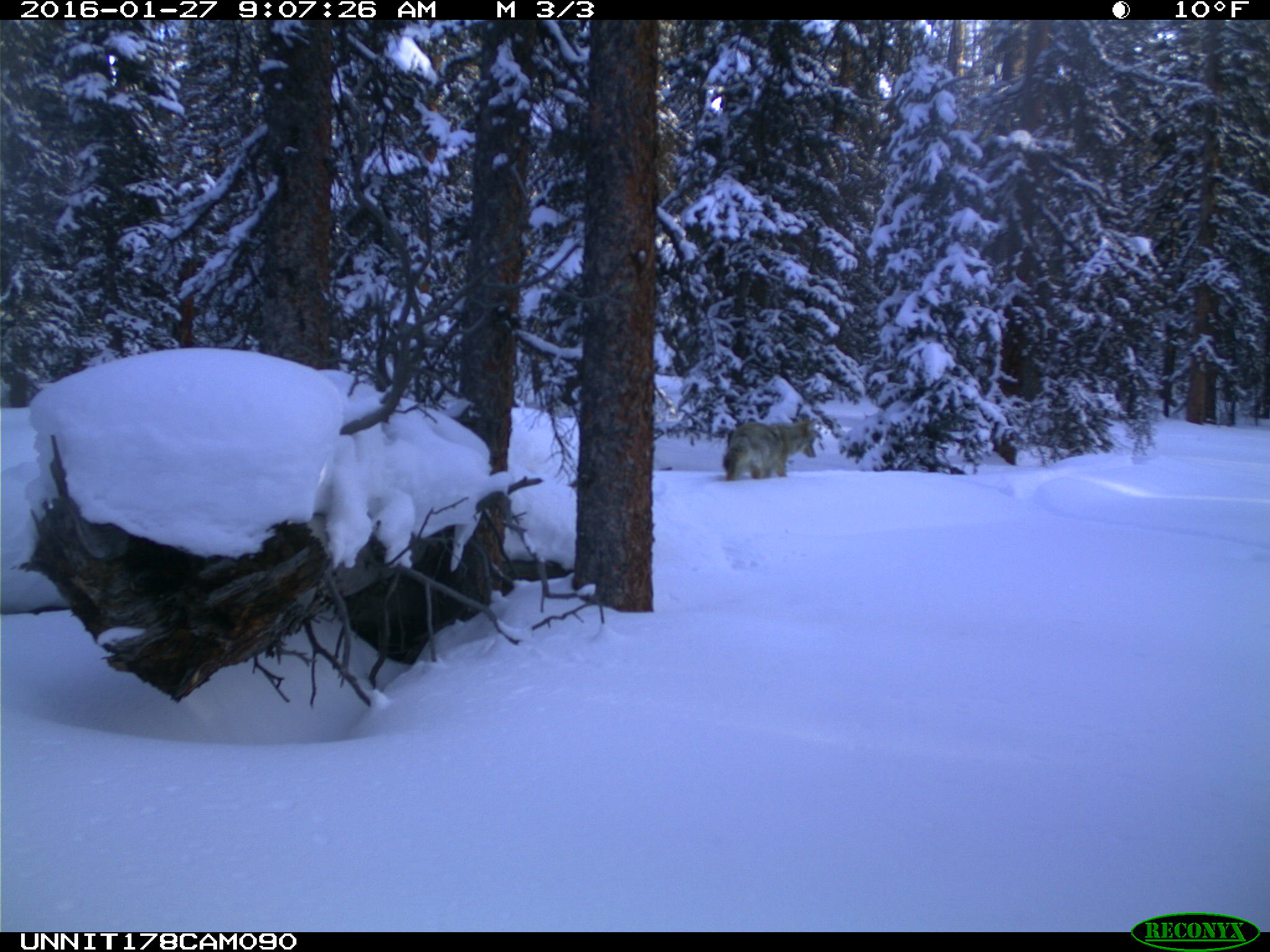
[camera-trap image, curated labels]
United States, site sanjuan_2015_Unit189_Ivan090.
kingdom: Animalia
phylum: Chordata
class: Mammalia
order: Carnivora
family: Canidae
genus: Canis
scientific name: Canis latrans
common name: coyote